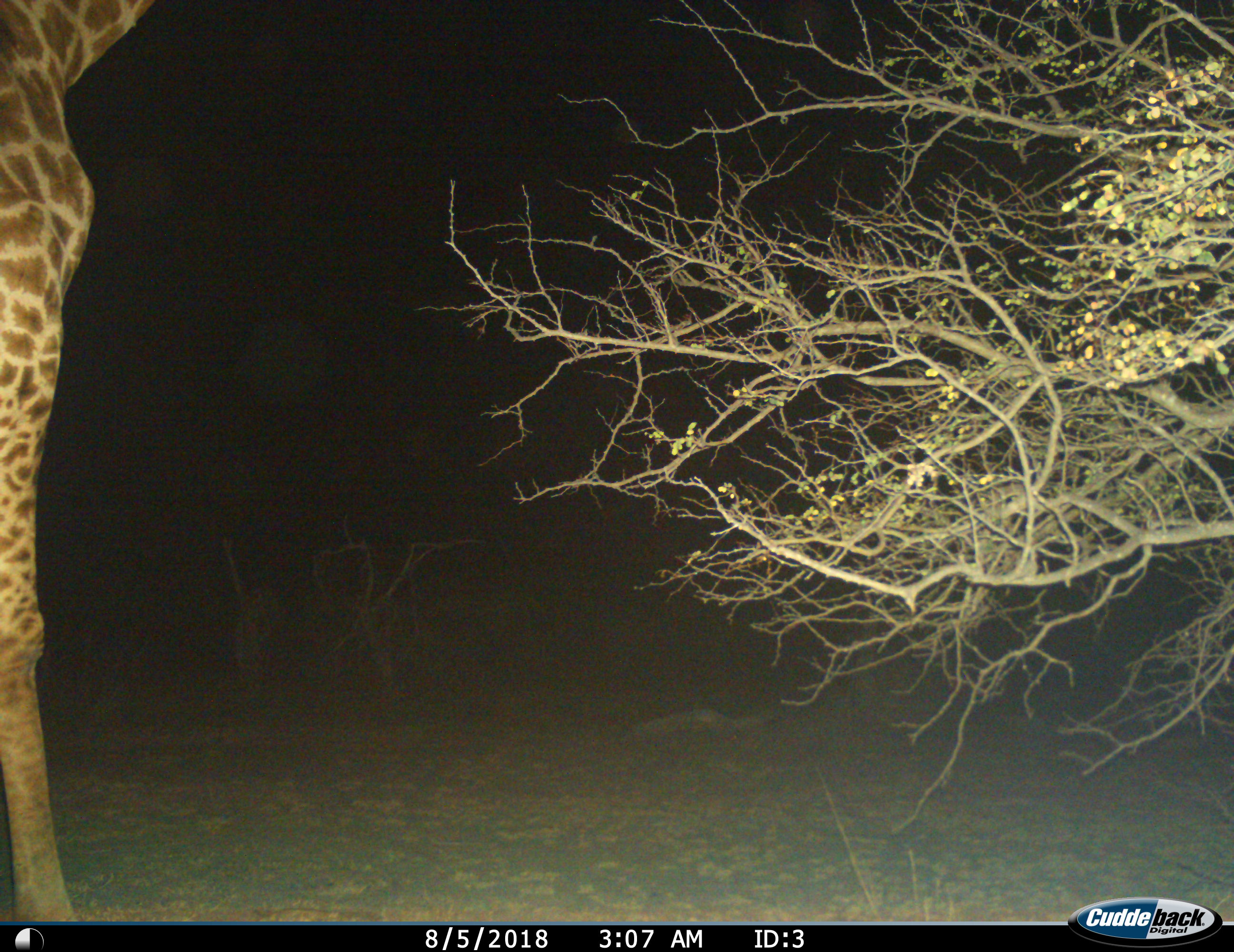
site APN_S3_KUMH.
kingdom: Animalia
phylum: Chordata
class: Mammalia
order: Artiodactyla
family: Giraffidae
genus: Giraffa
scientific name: Giraffa camelopardalis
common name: giraffe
Giraffe (Giraffa camelopardalis), count 1. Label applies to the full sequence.